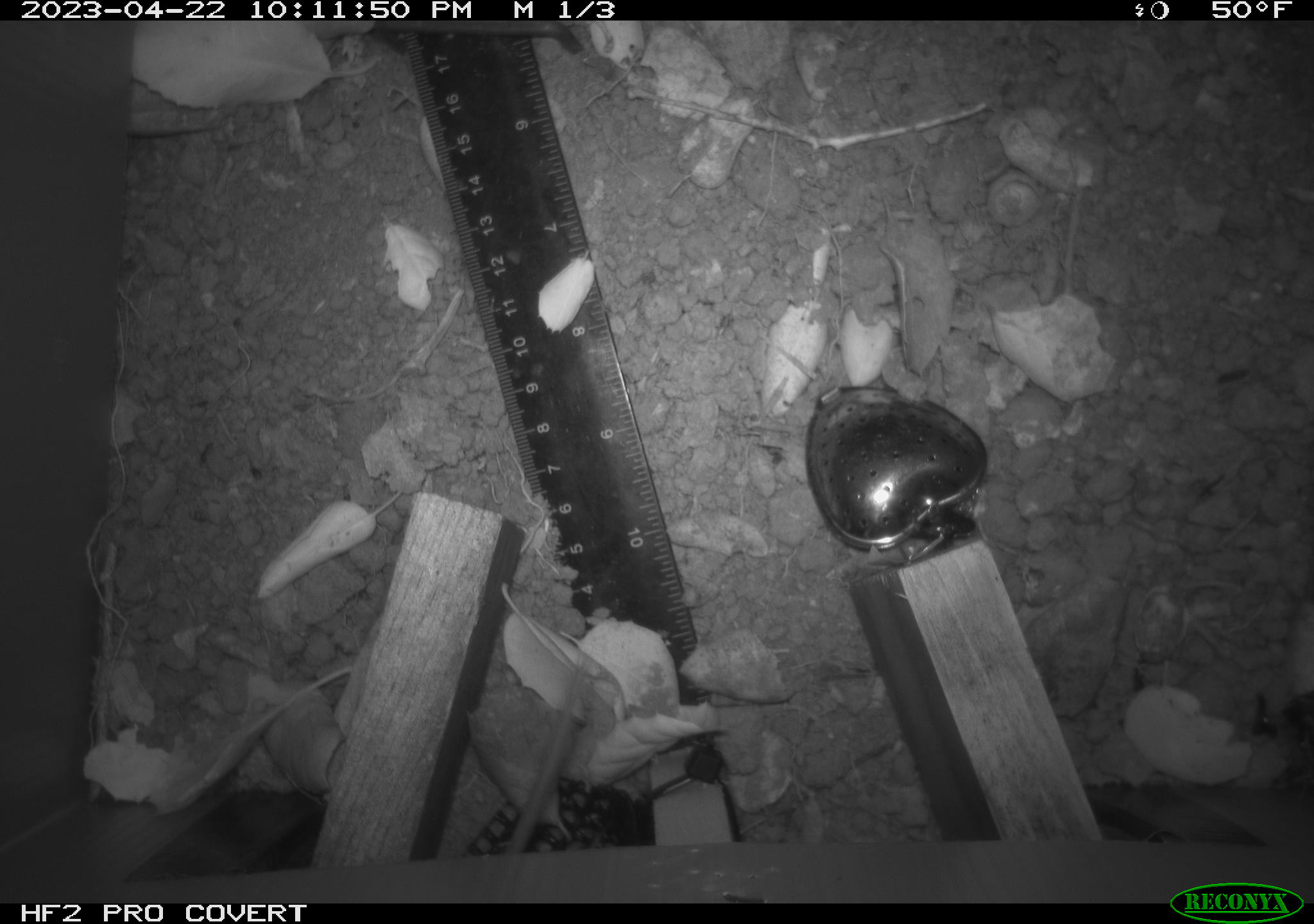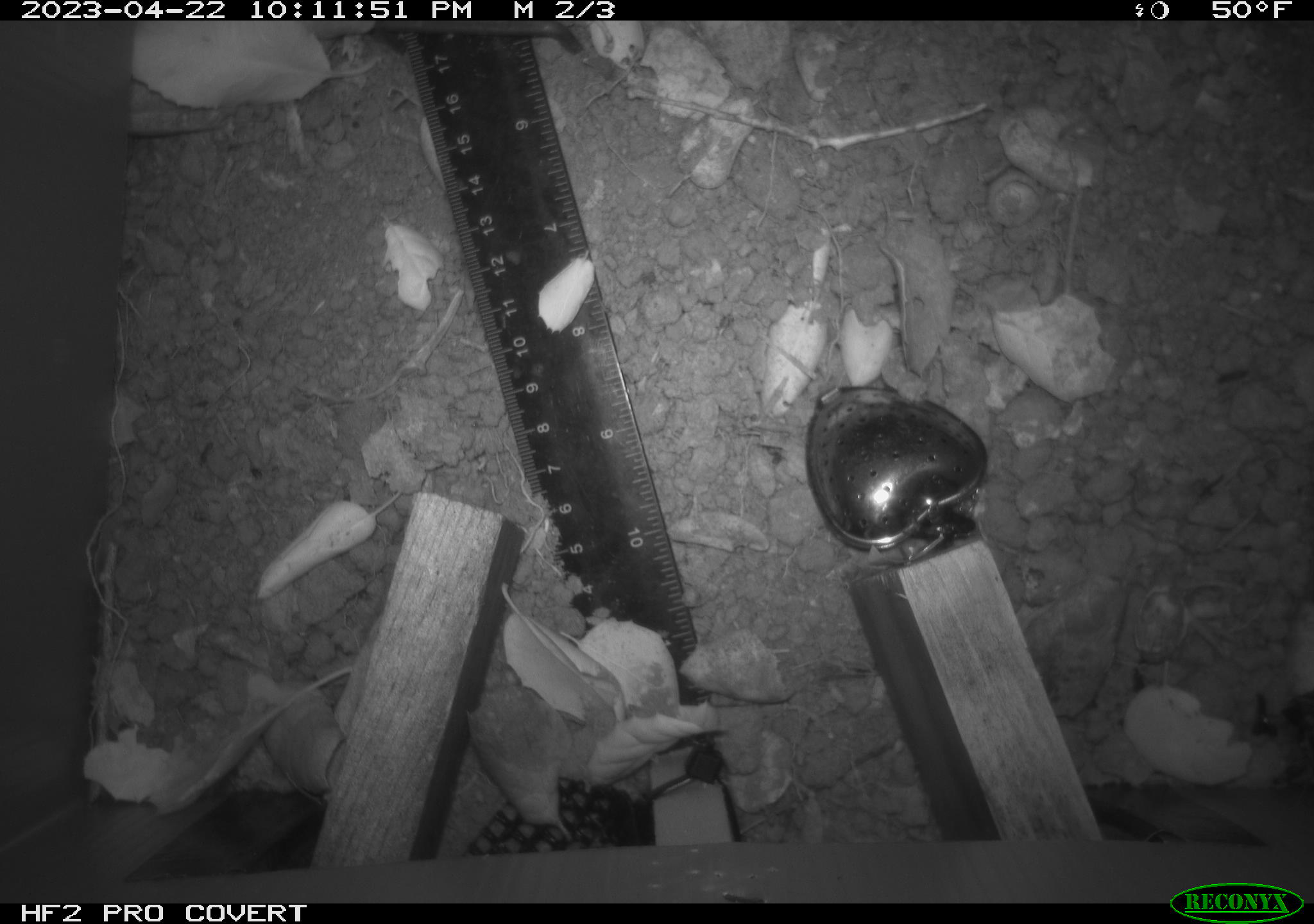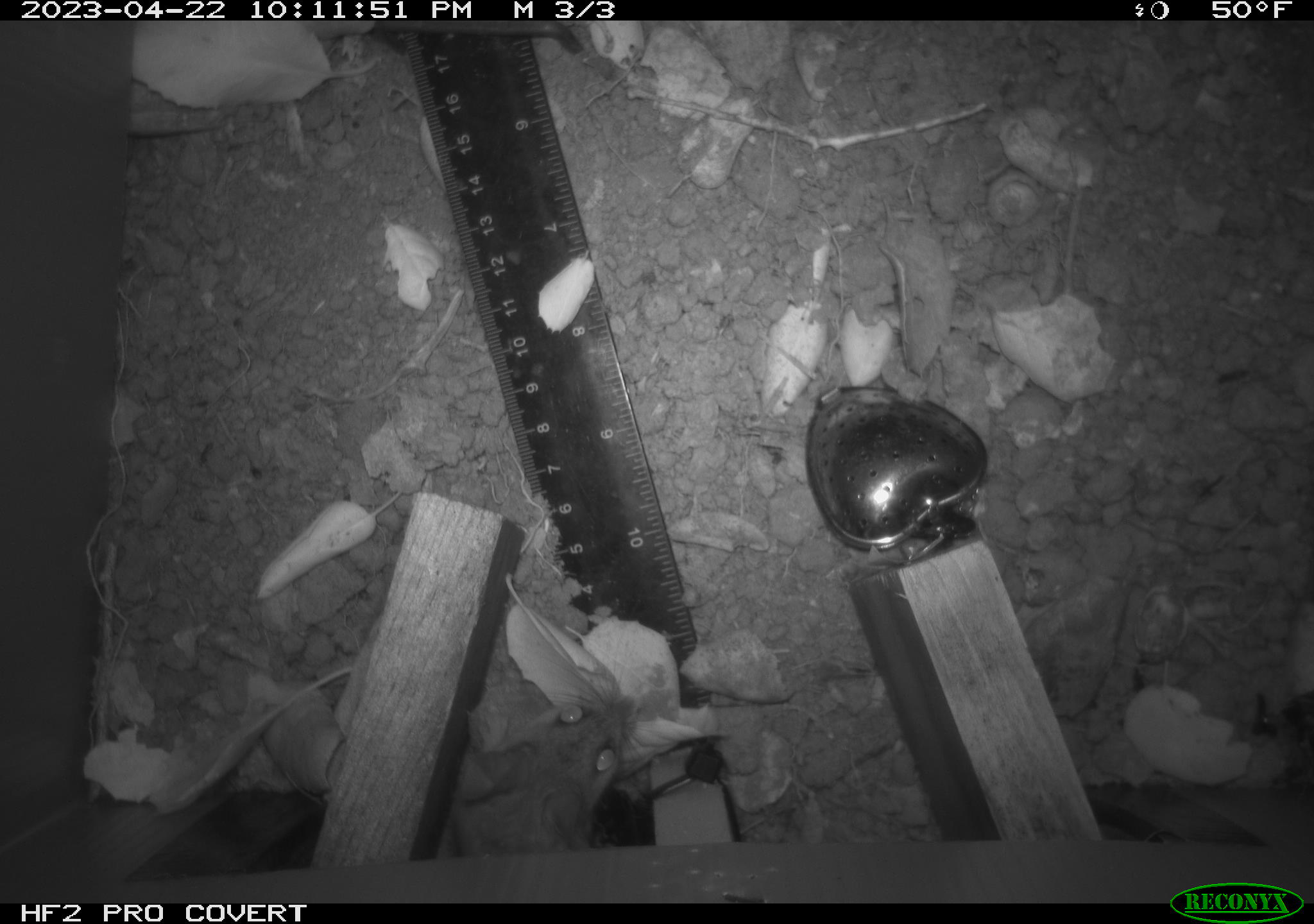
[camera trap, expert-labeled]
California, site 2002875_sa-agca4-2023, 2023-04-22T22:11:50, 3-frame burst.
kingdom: Animalia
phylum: Chordata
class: Mammalia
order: Rodentia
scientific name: Rodentia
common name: mouse species